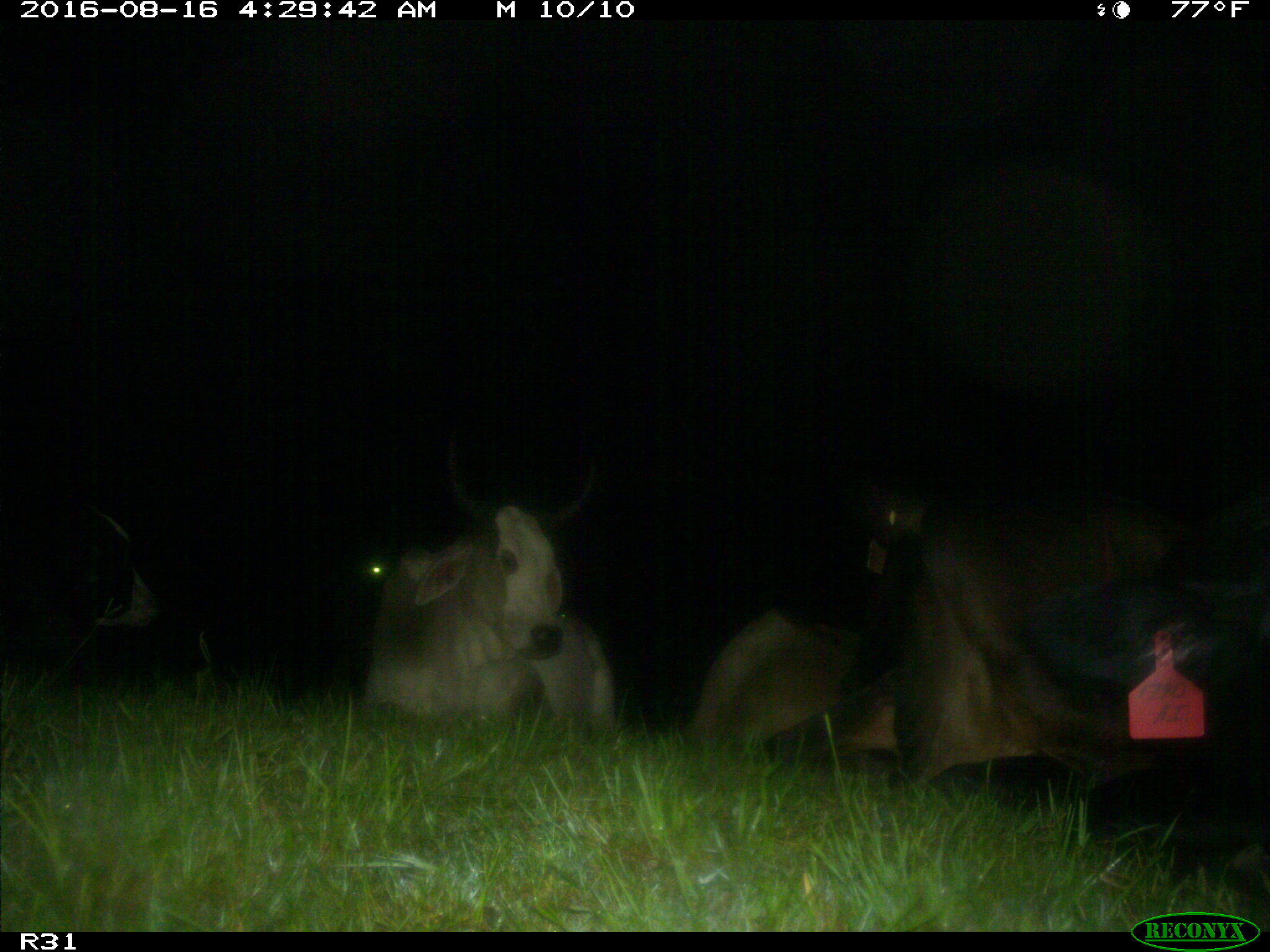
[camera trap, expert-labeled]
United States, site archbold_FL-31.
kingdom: Animalia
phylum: Chordata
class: Mammalia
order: Artiodactyla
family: Bovidae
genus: Bos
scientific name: Bos taurus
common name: domestic cow